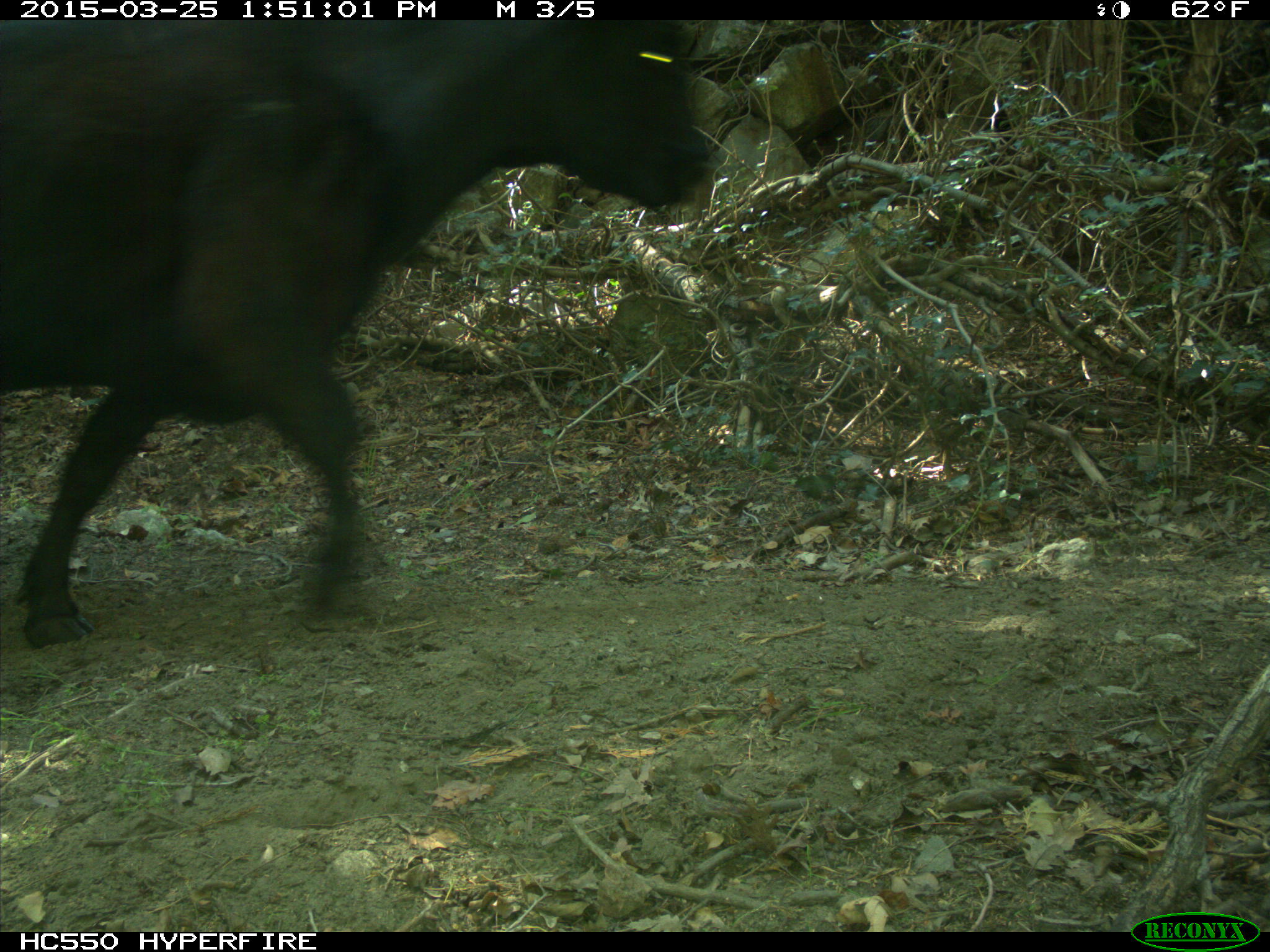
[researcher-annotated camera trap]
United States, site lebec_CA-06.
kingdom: Animalia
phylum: Chordata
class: Mammalia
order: Artiodactyla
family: Bovidae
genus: Bos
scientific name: Bos taurus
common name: domestic cow